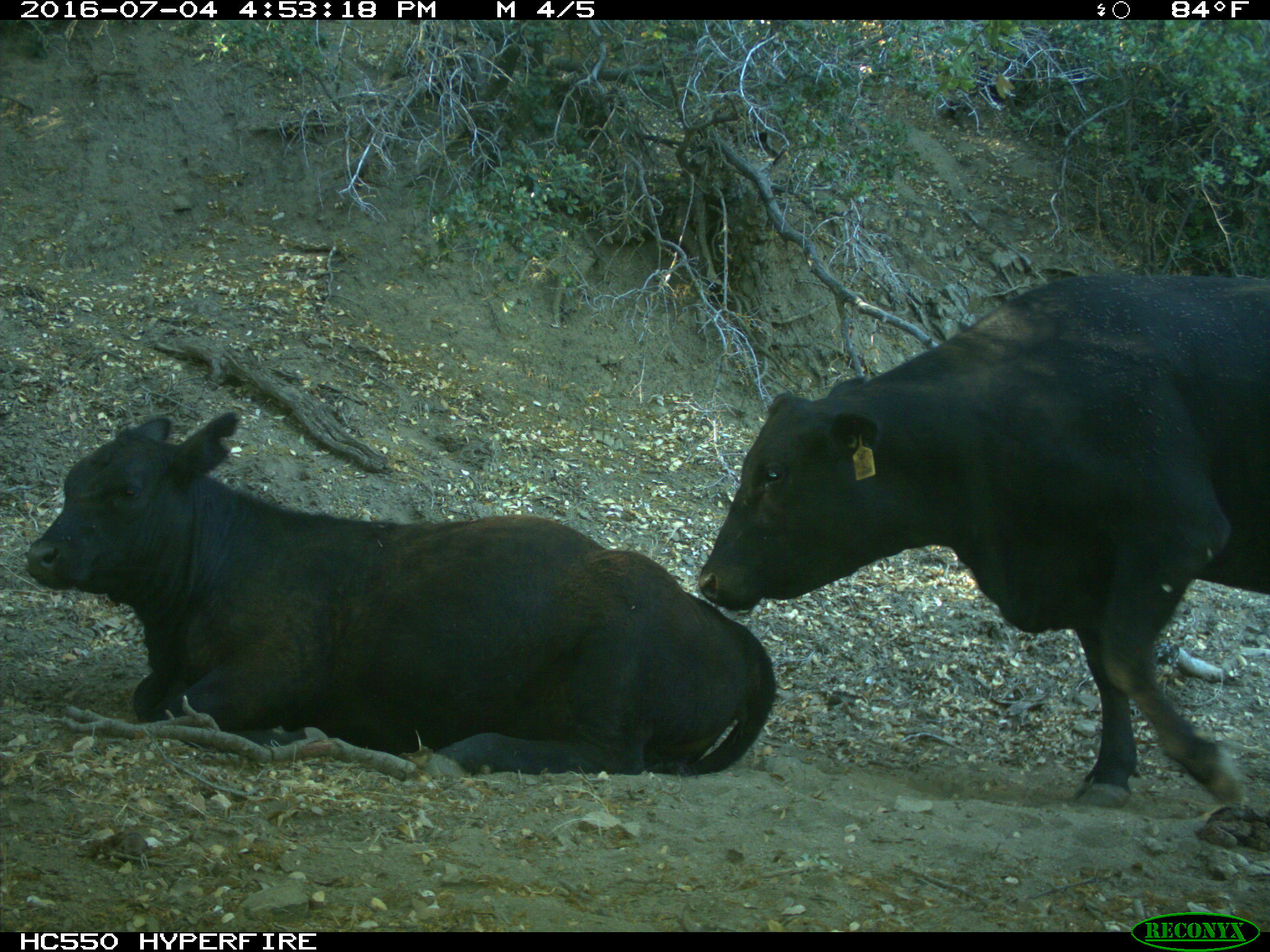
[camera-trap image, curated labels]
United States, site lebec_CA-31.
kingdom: Animalia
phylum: Chordata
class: Mammalia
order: Artiodactyla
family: Bovidae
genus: Bos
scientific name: Bos taurus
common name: domestic cow